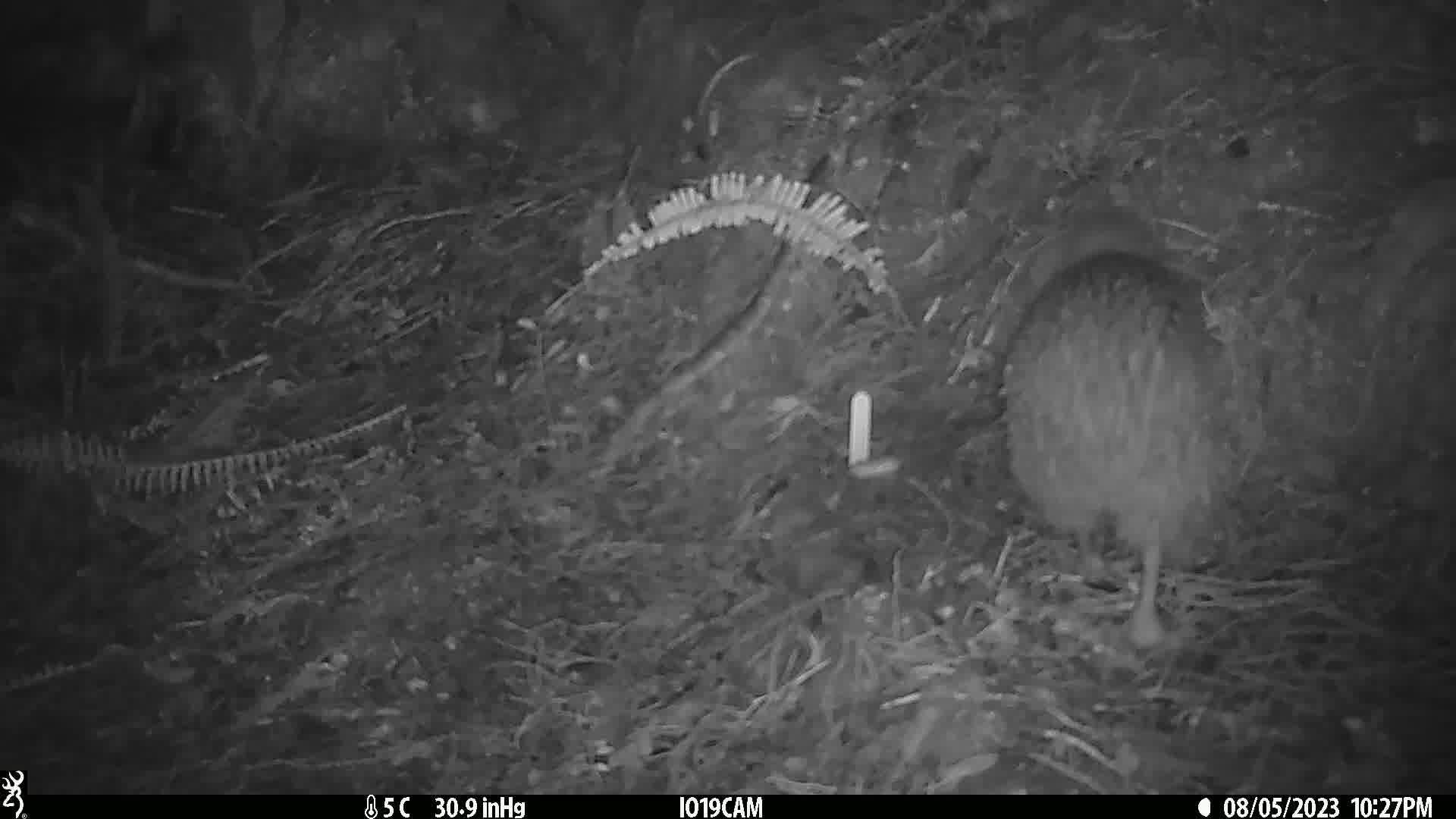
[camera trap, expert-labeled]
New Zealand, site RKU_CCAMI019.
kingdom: Animalia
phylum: Chordata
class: Aves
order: Apterygiformes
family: Apterygidae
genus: Apteryx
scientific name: Apteryx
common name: kiwi